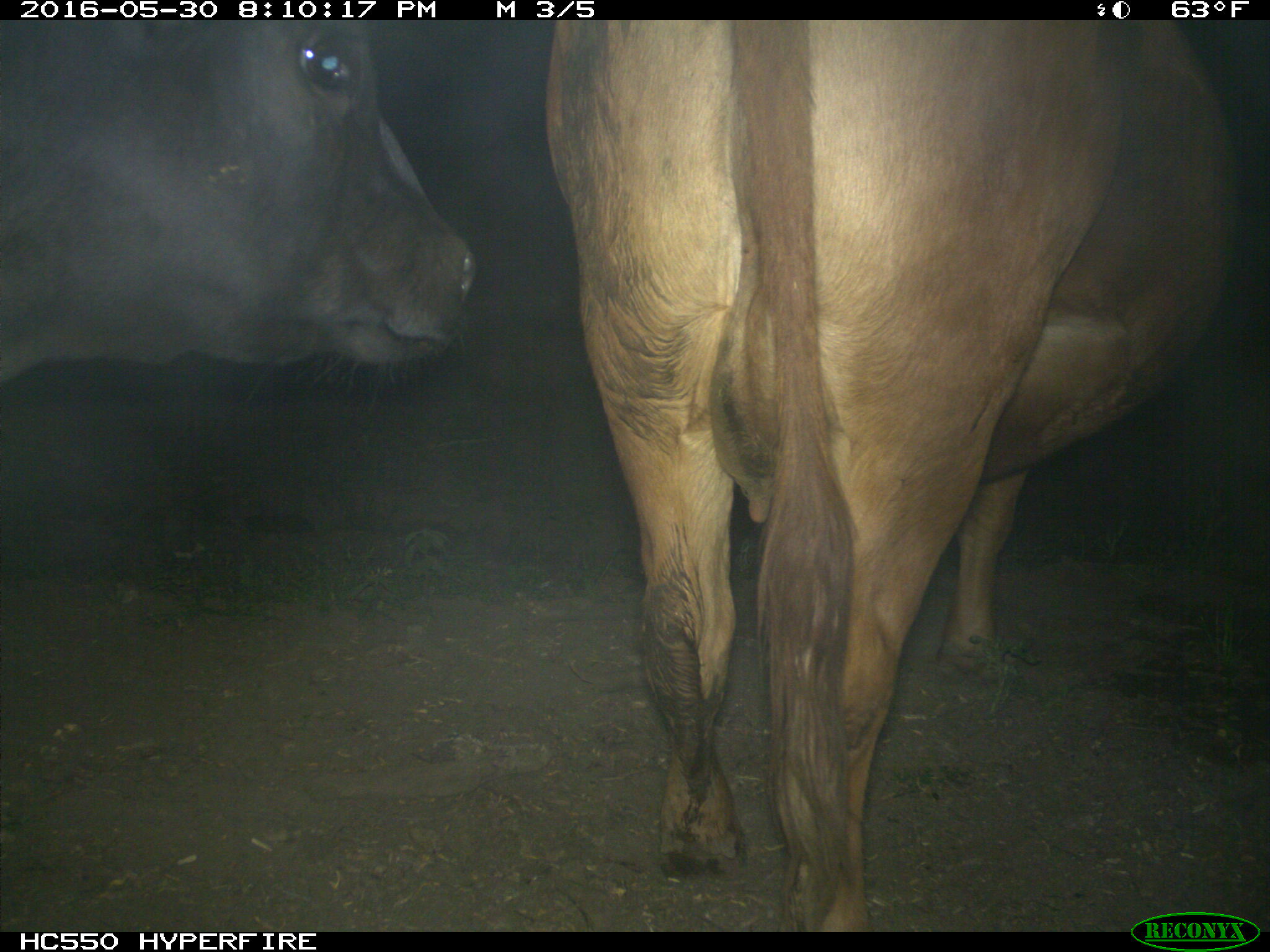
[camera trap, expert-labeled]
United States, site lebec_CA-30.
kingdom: Animalia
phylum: Chordata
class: Mammalia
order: Artiodactyla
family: Bovidae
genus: Bos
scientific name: Bos taurus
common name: domestic cow